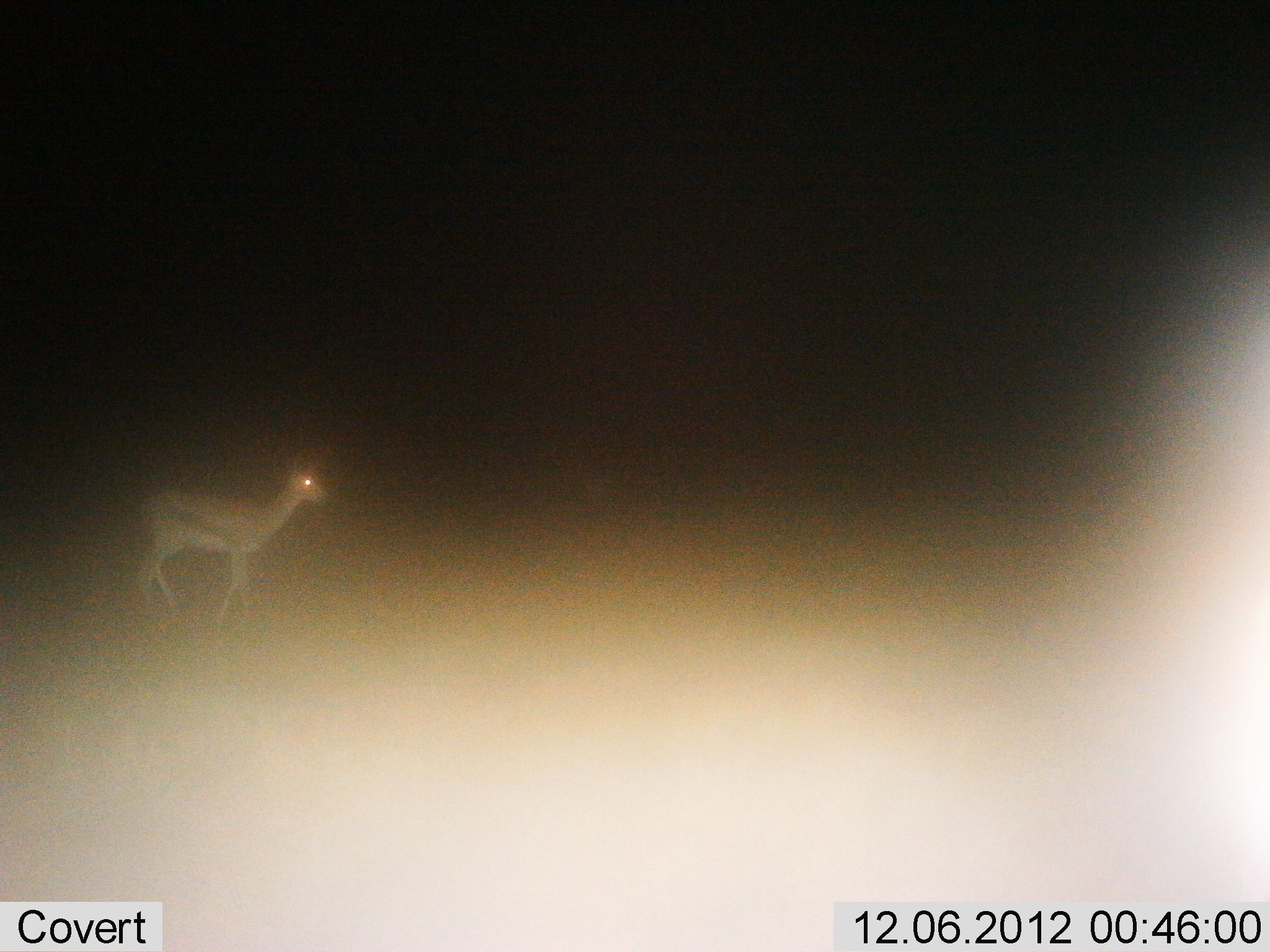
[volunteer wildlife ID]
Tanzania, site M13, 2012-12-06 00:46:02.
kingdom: Animalia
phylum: Chordata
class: Mammalia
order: Artiodactyla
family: Bovidae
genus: Eudorcas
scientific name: Eudorcas thomsonii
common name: thomson's gazelle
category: gazellethomsons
Gazellethomsons (thomson's gazelle) (Eudorcas thomsonii), count 1. Behavior (volunteer vote fractions): standing 46%, resting 0%, moving 54%, interacting 0%. Young present (vote fraction): 0%. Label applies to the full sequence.